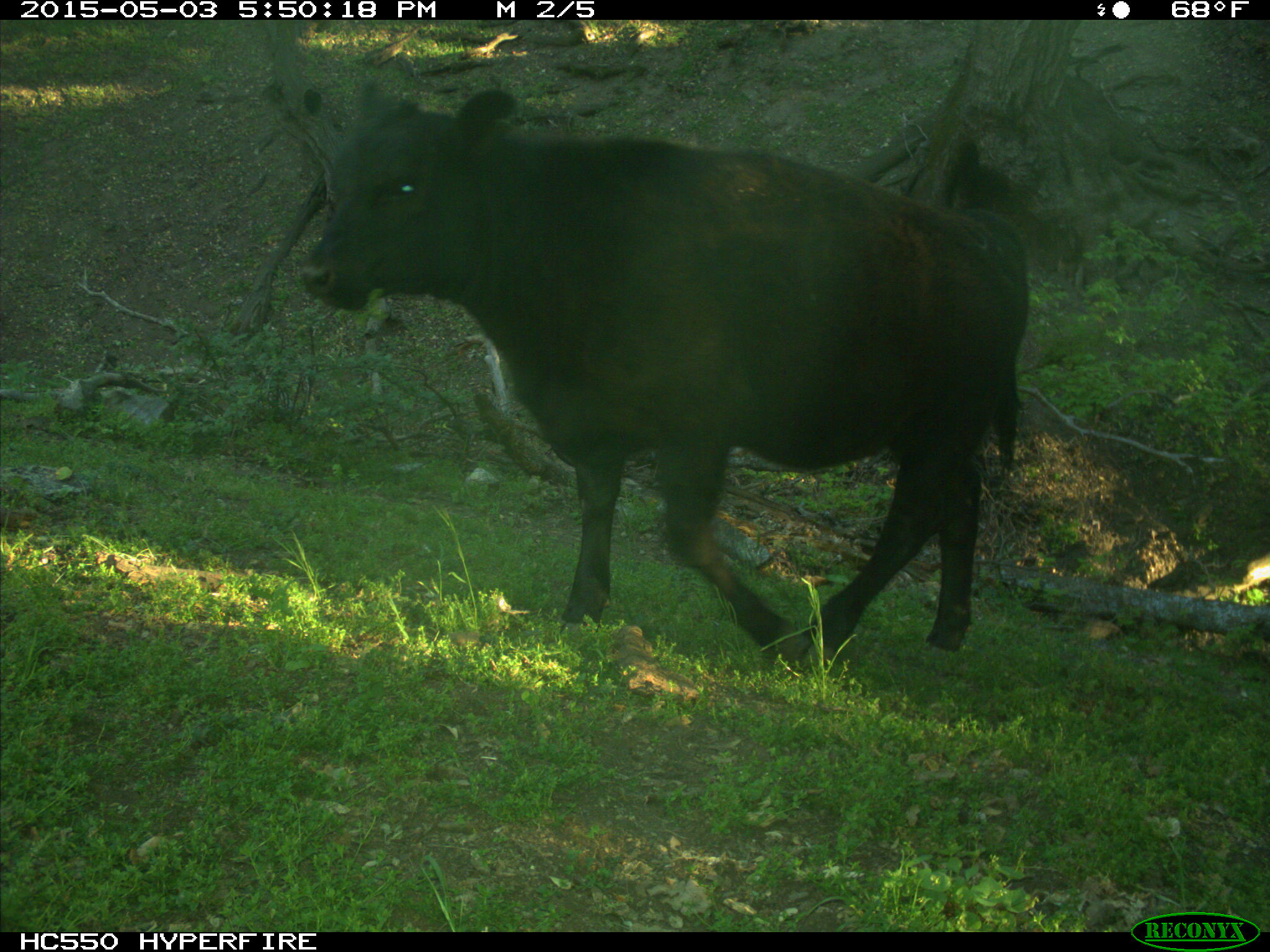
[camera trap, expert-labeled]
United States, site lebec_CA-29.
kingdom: Animalia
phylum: Chordata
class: Mammalia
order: Artiodactyla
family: Bovidae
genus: Bos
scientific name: Bos taurus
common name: domestic cow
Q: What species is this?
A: Bos taurus (domestic cow).